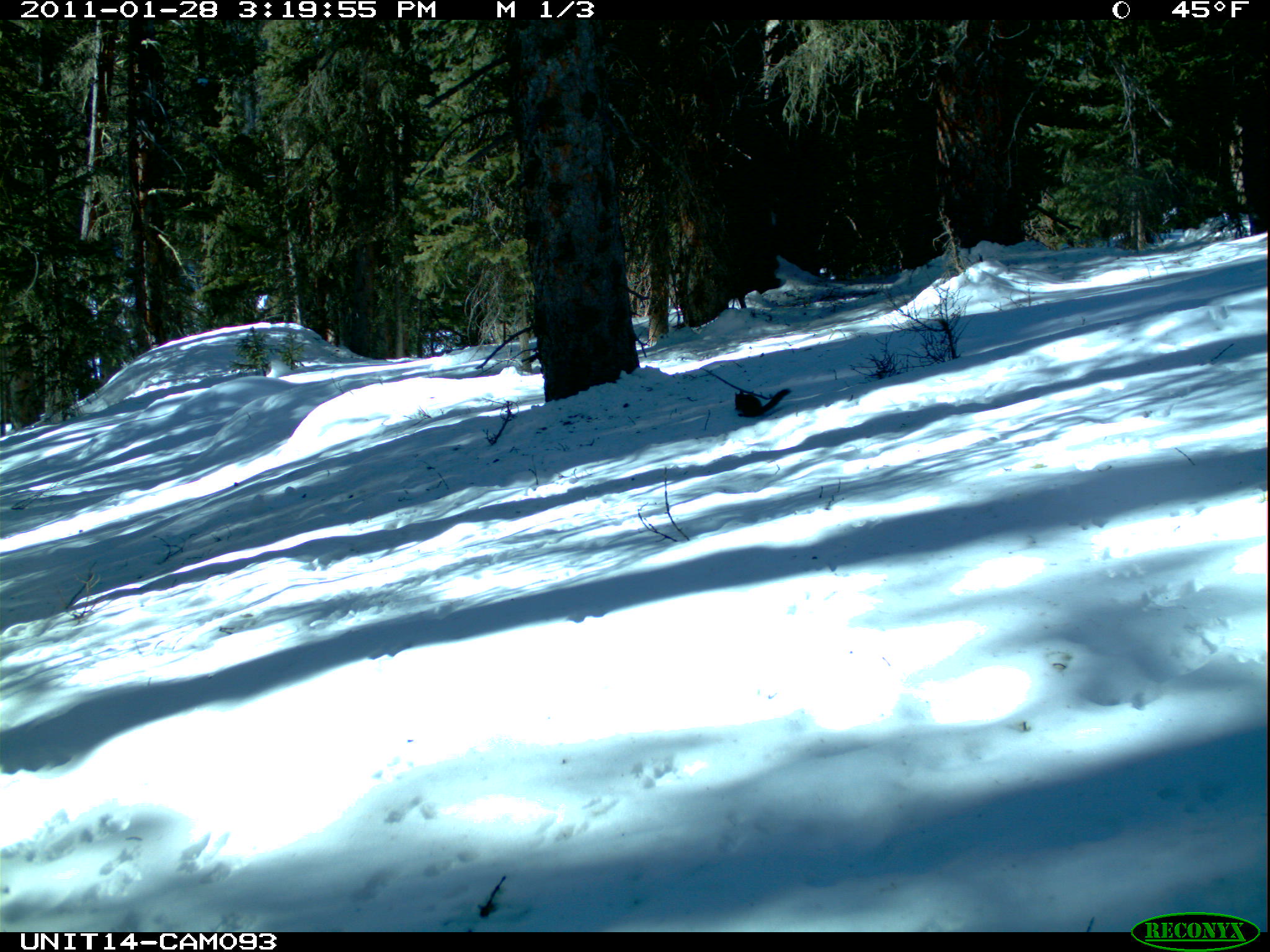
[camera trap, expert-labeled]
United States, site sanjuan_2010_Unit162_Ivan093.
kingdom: Animalia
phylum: Chordata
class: Mammalia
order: Rodentia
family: Sciuridae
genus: Tamiasciurus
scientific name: Tamiasciurus hudsonicus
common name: american red squirrel